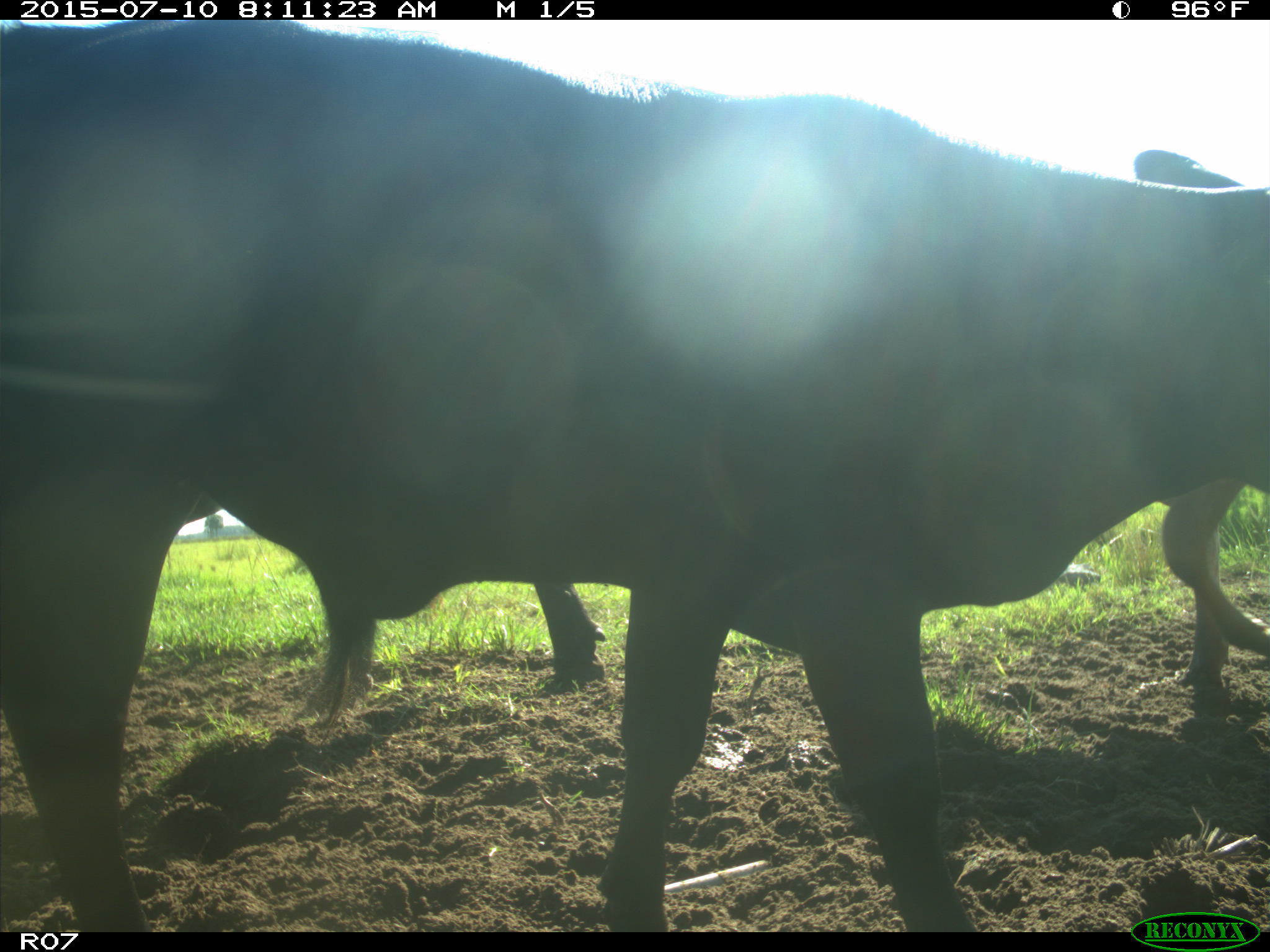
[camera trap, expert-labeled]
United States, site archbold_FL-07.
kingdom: Animalia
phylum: Chordata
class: Mammalia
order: Artiodactyla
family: Bovidae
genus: Bos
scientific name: Bos taurus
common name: domestic cow